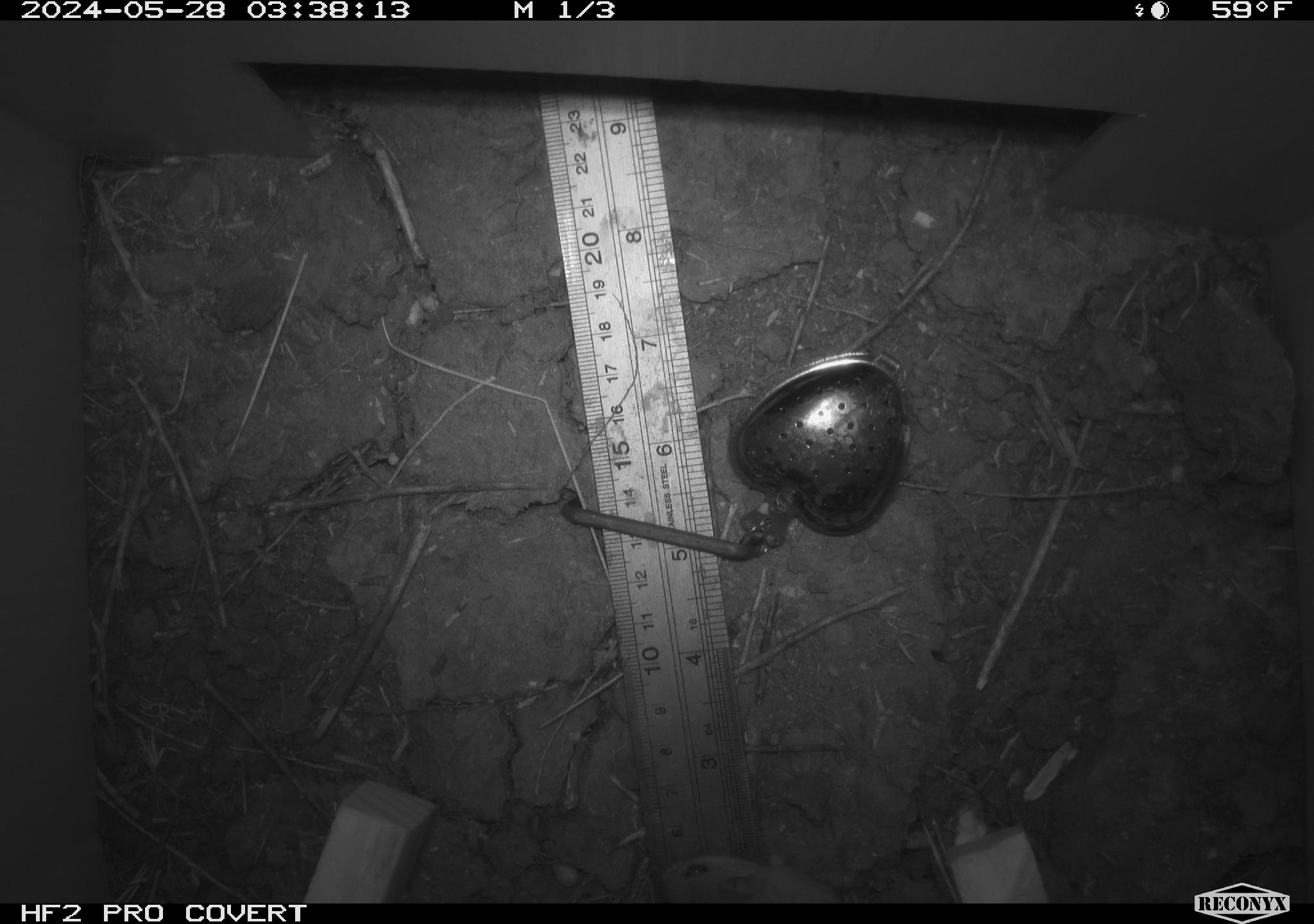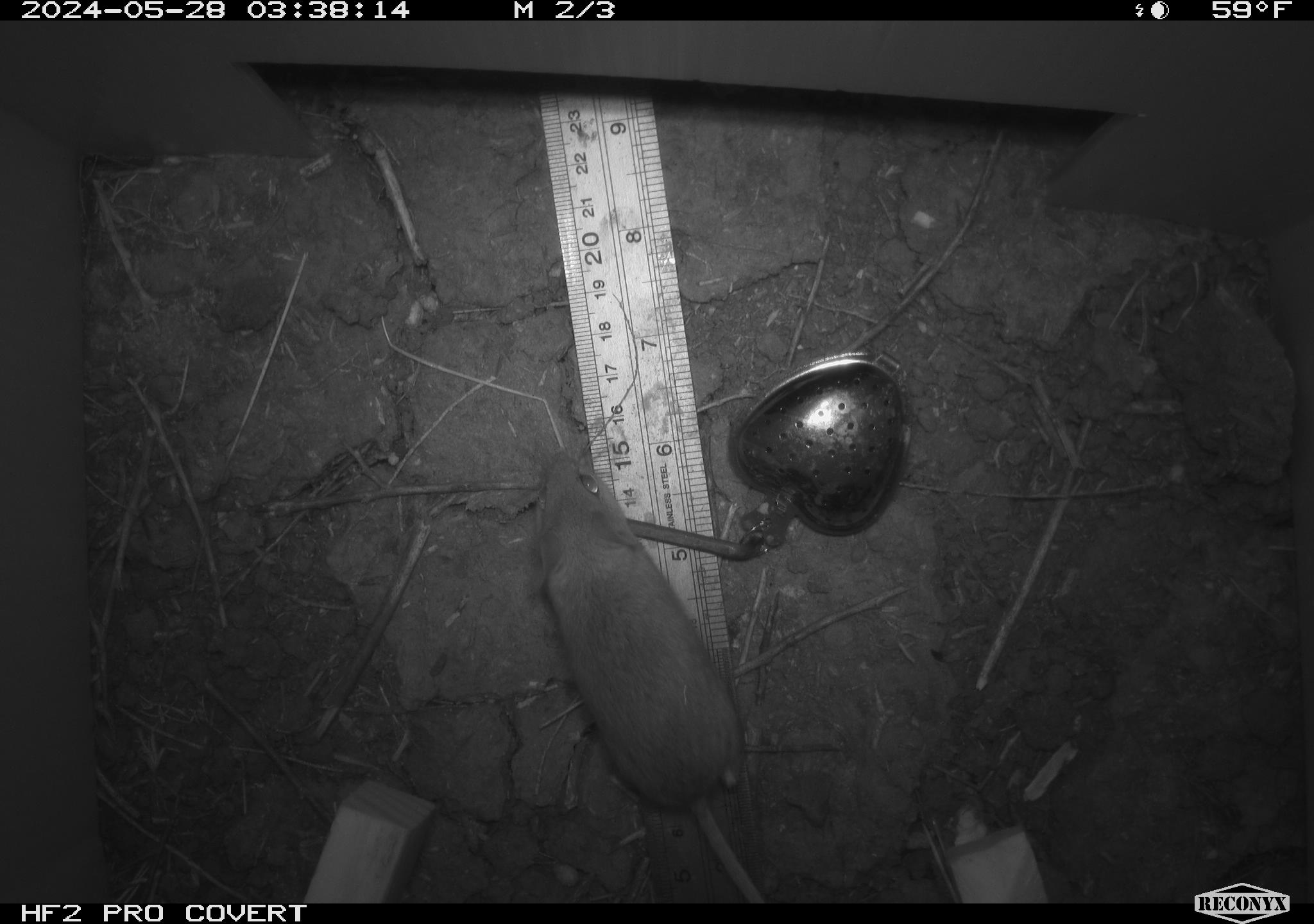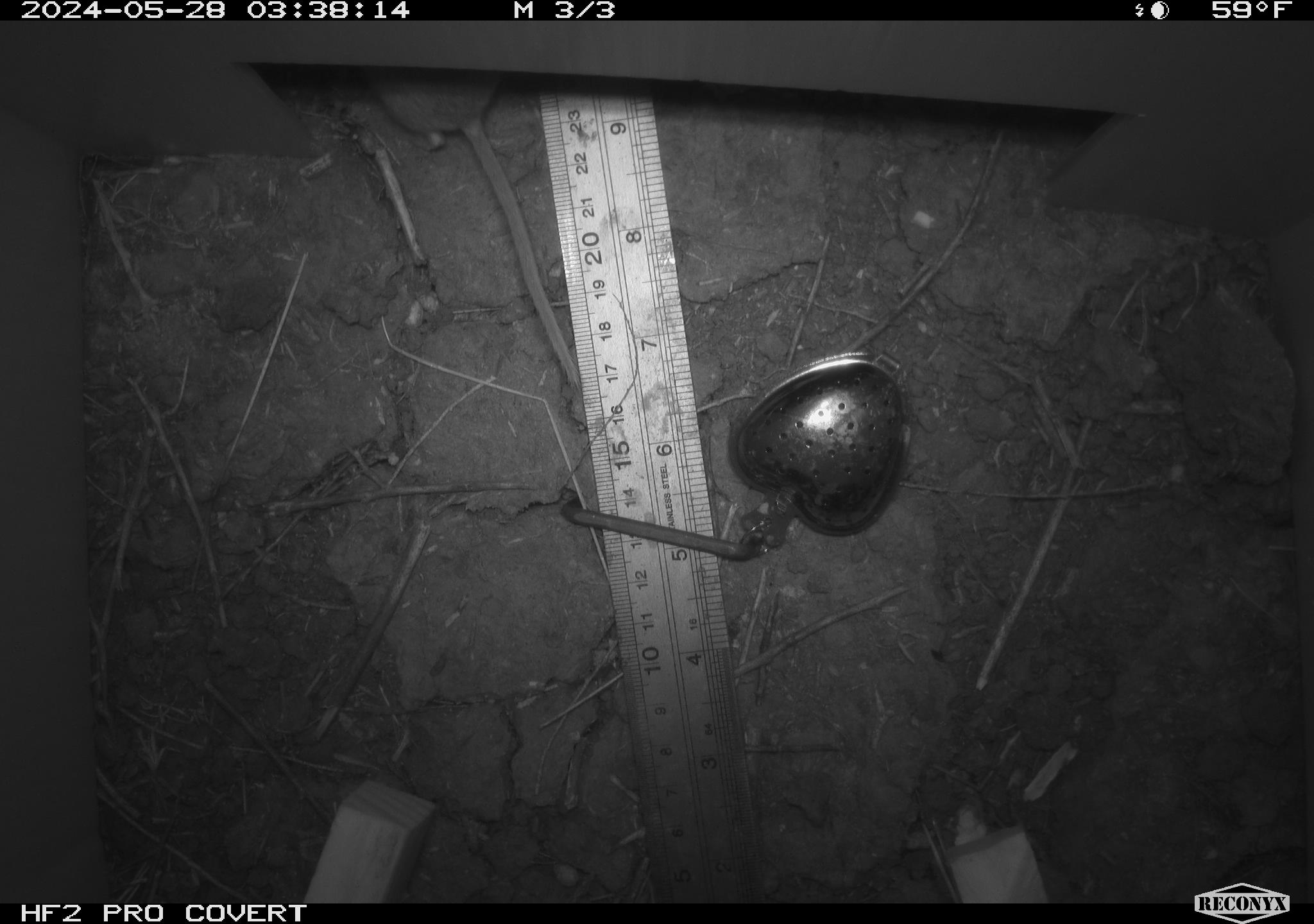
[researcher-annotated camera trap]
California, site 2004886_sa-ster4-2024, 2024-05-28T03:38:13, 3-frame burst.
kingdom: Animalia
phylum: Chordata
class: Mammalia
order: Rodentia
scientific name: Rodentia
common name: mouse species